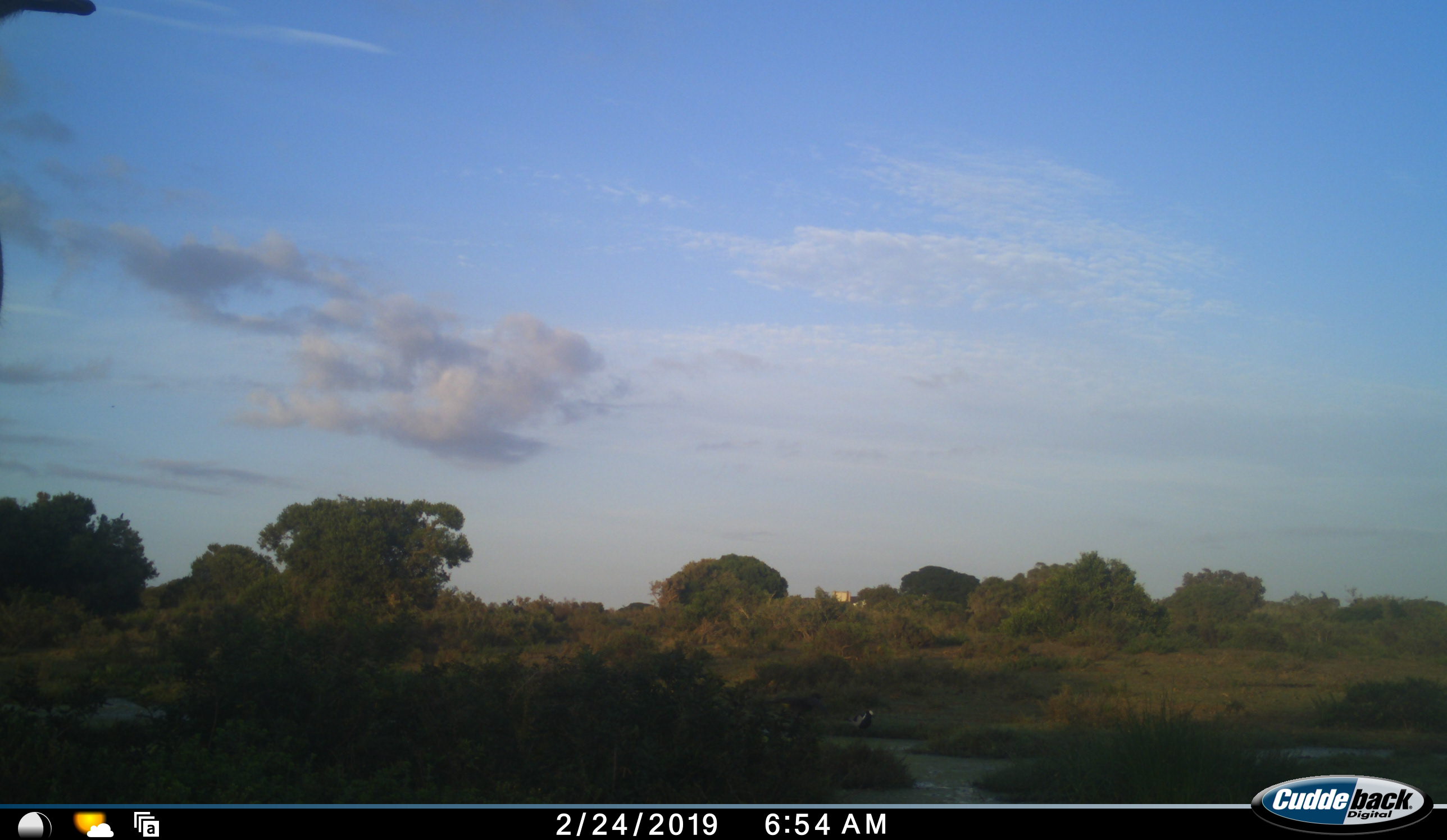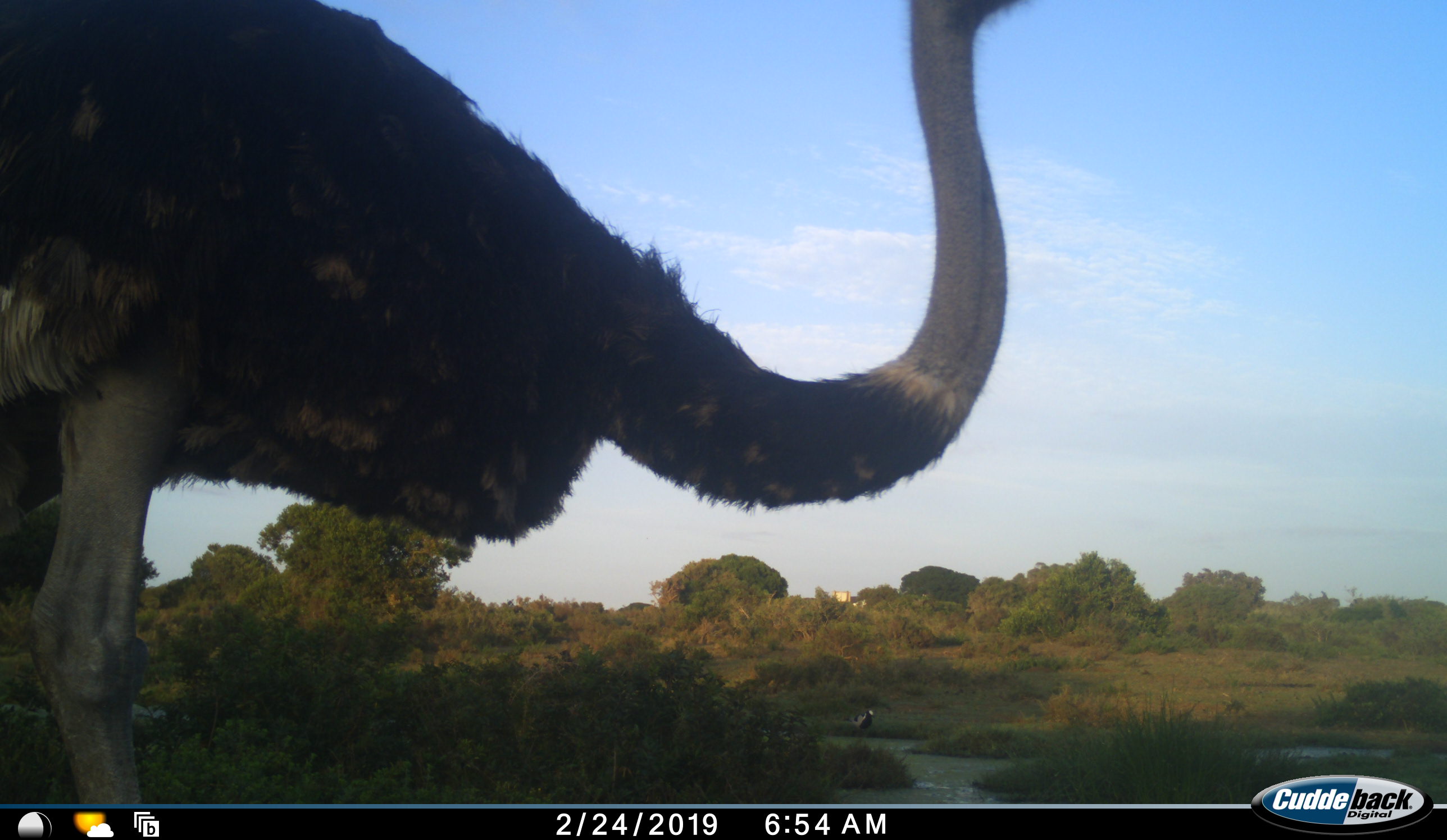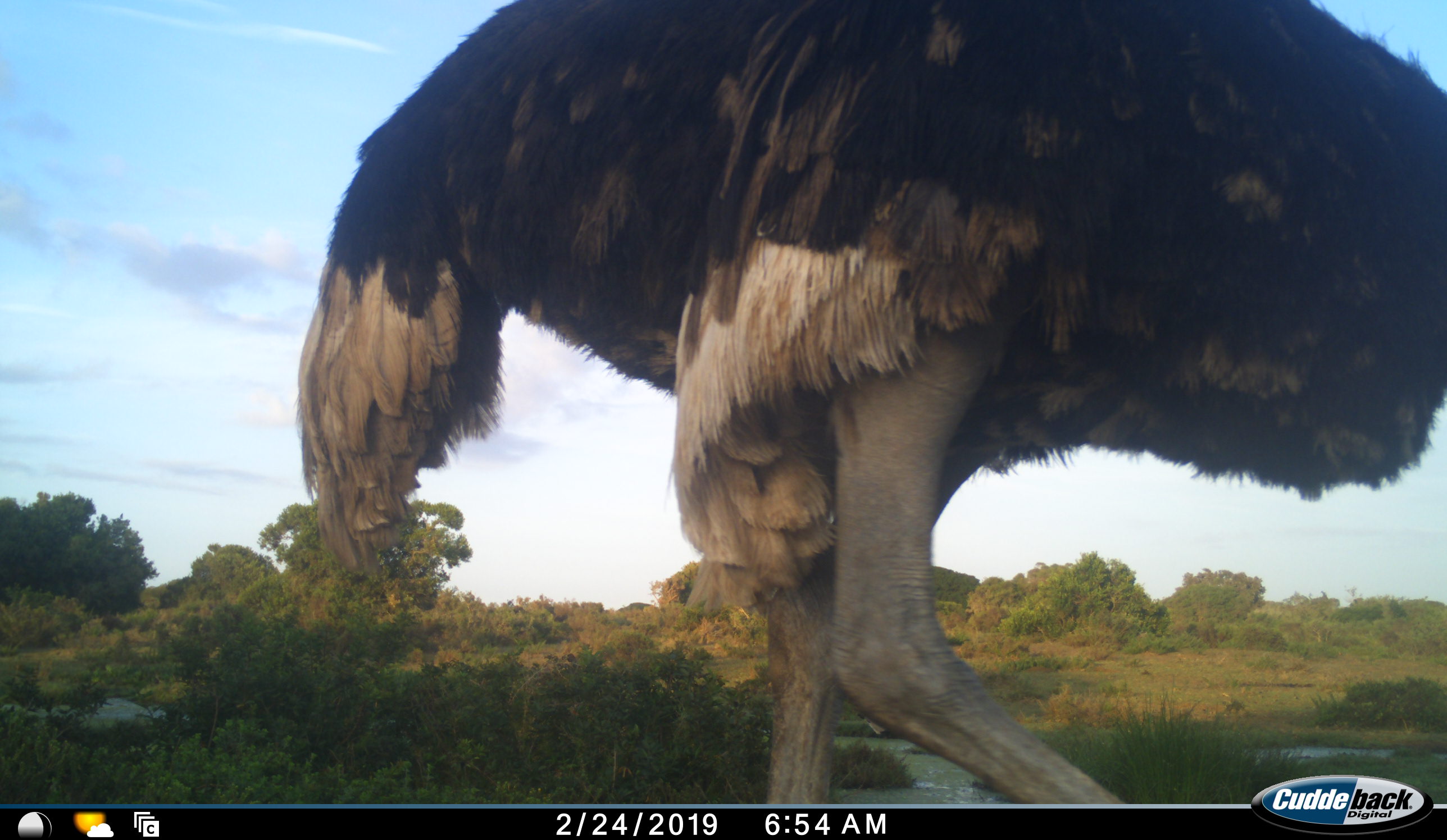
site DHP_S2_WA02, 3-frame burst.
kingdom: Animalia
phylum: Chordata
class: Aves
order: Struthioniformes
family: Struthionidae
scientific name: Struthionidae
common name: ostrich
Ostrich (Struthionidae), count 1. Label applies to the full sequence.